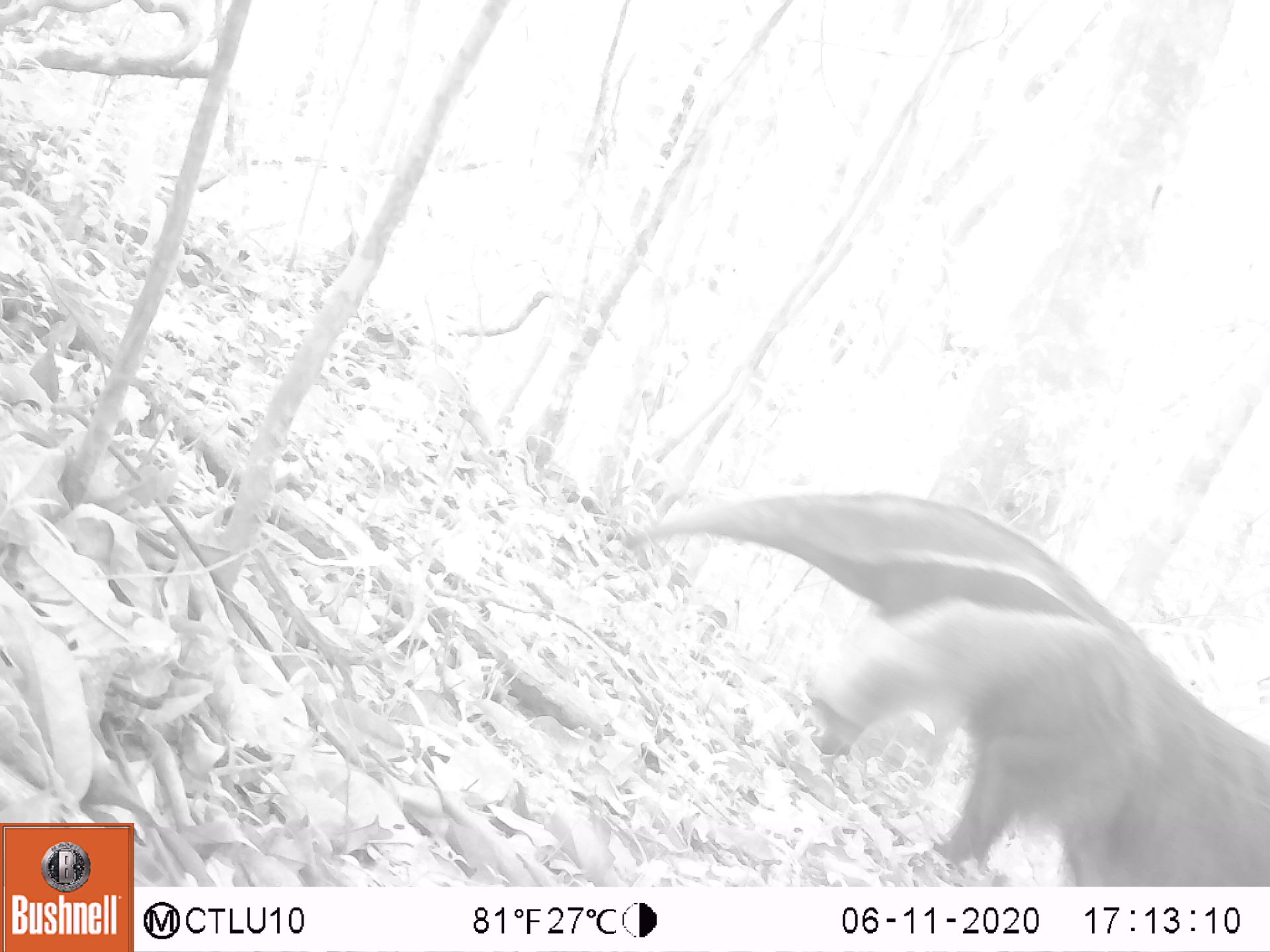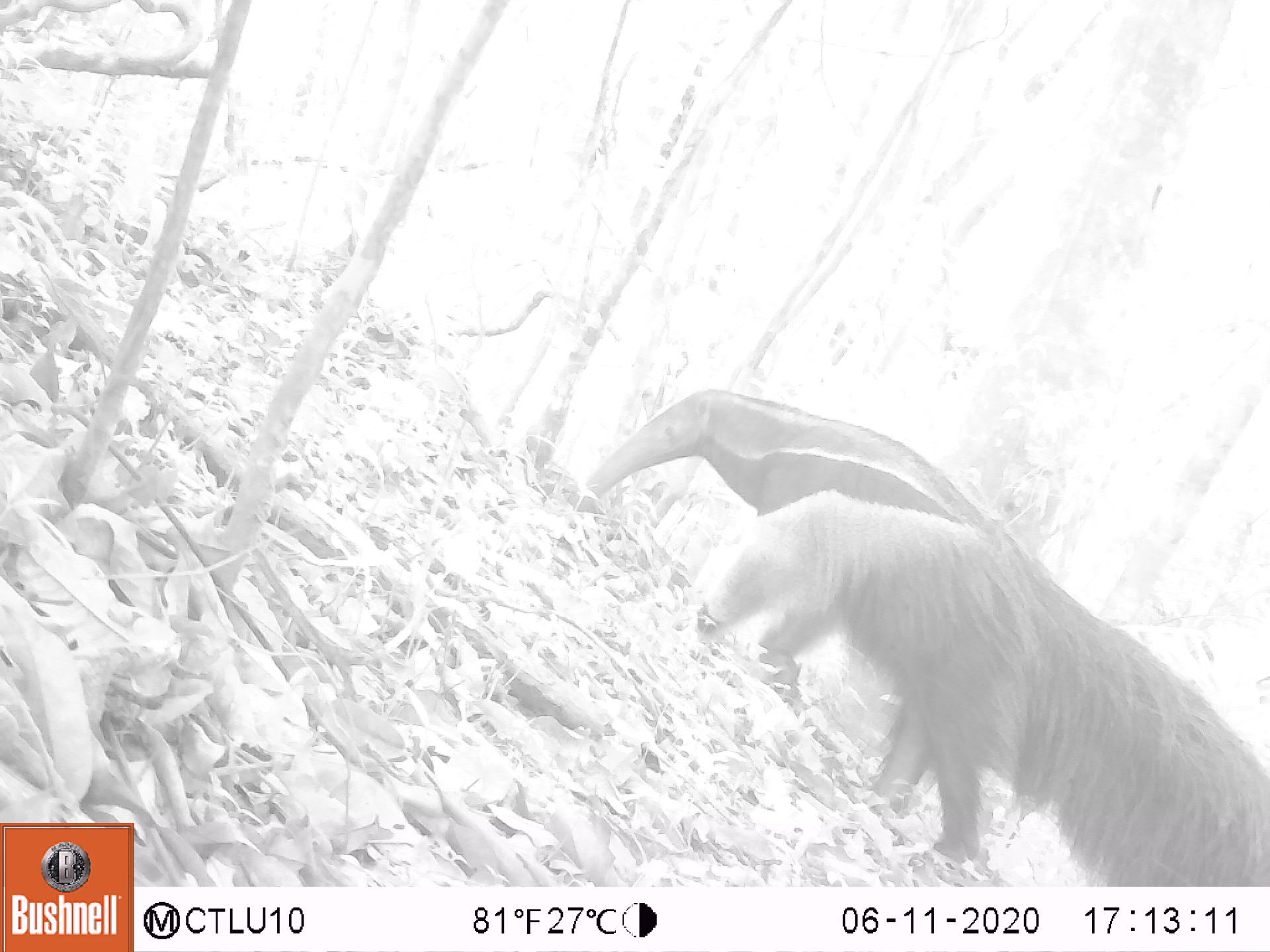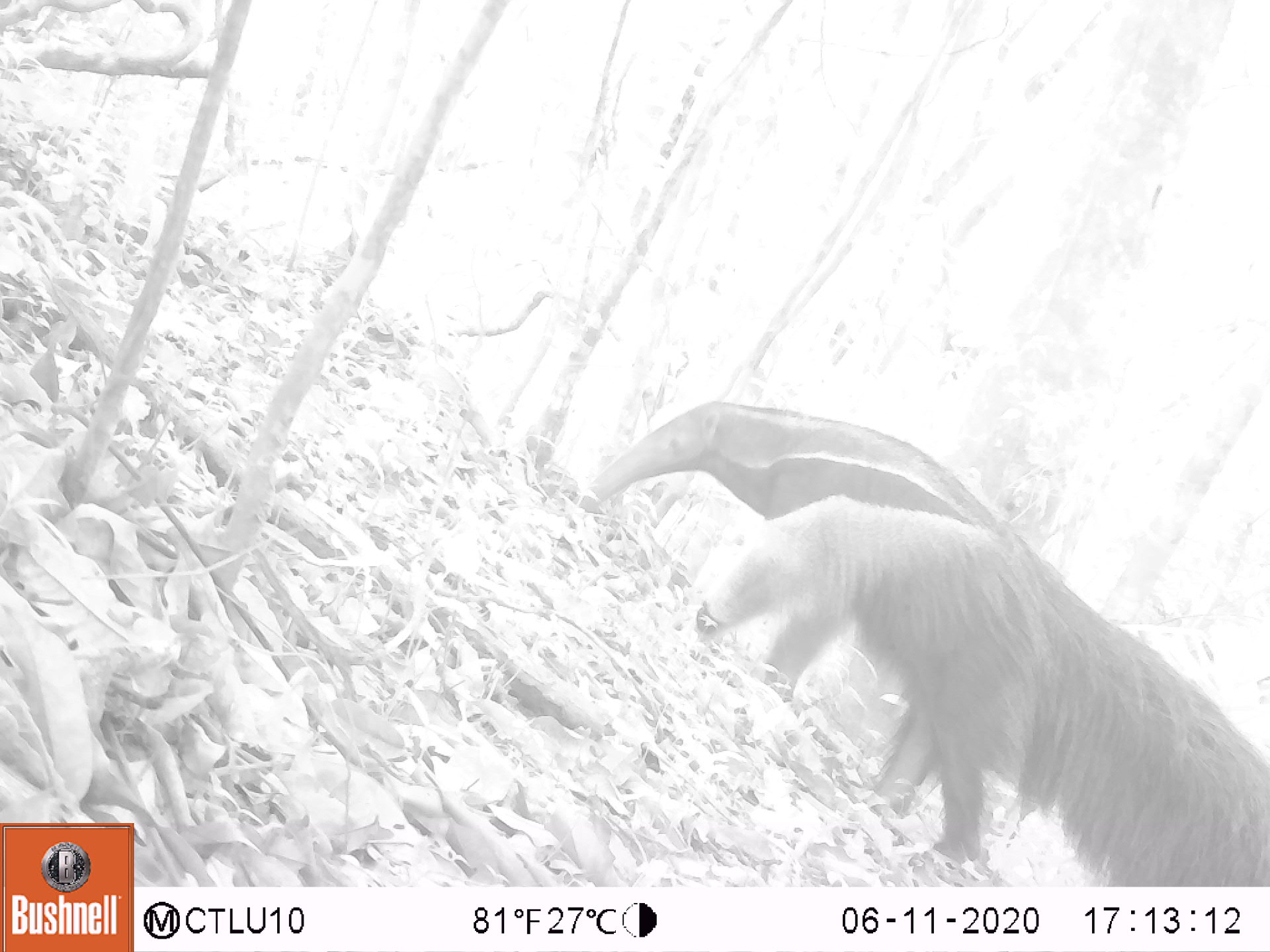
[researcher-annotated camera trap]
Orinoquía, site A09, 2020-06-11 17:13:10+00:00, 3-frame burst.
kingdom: Animalia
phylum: Chordata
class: Mammalia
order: Pilosa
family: Myrmecophagidae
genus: Myrmecophaga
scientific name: Myrmecophaga tridactyla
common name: giant anteater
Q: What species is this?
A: Giant anteater (Myrmecophaga tridactyla).